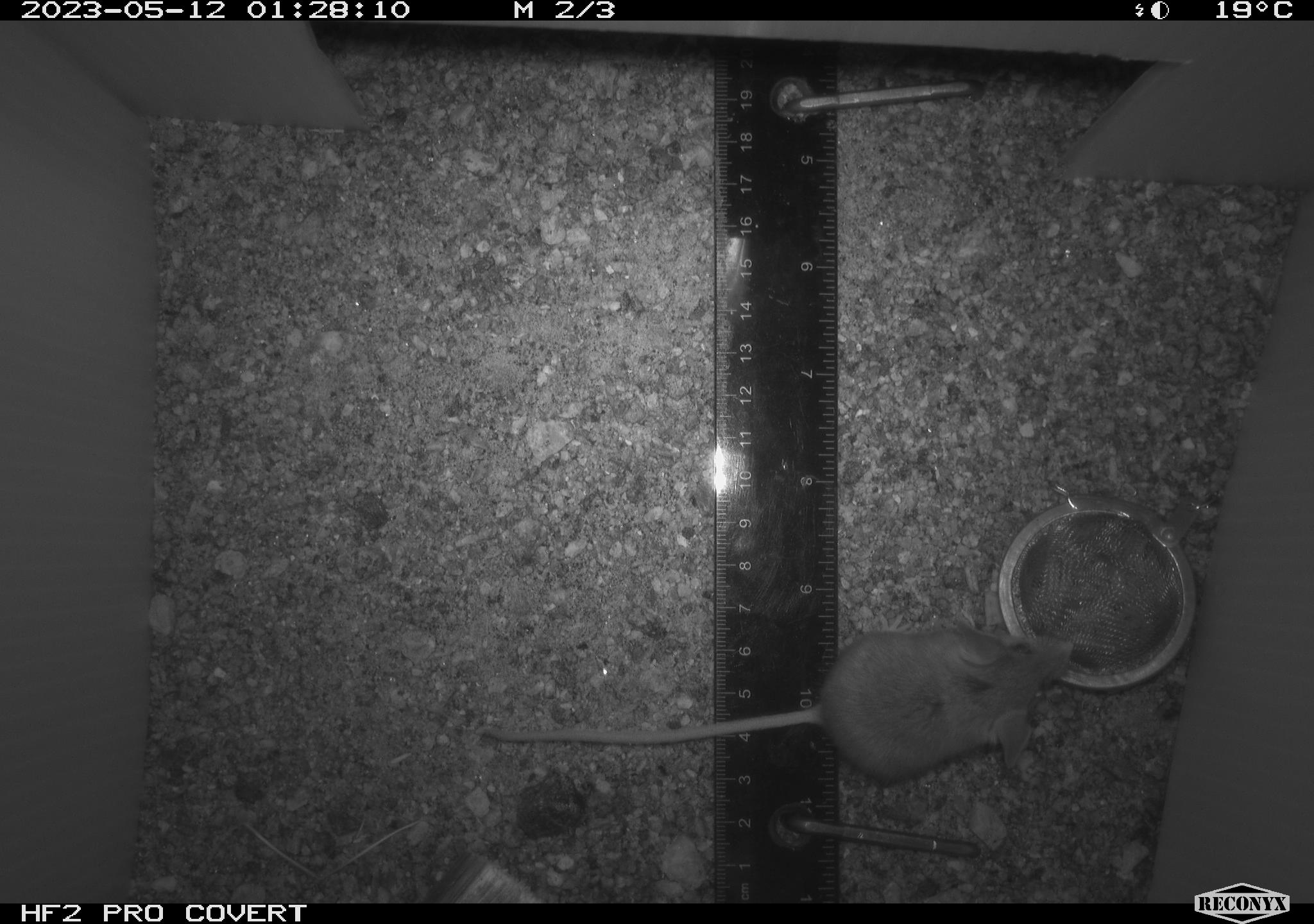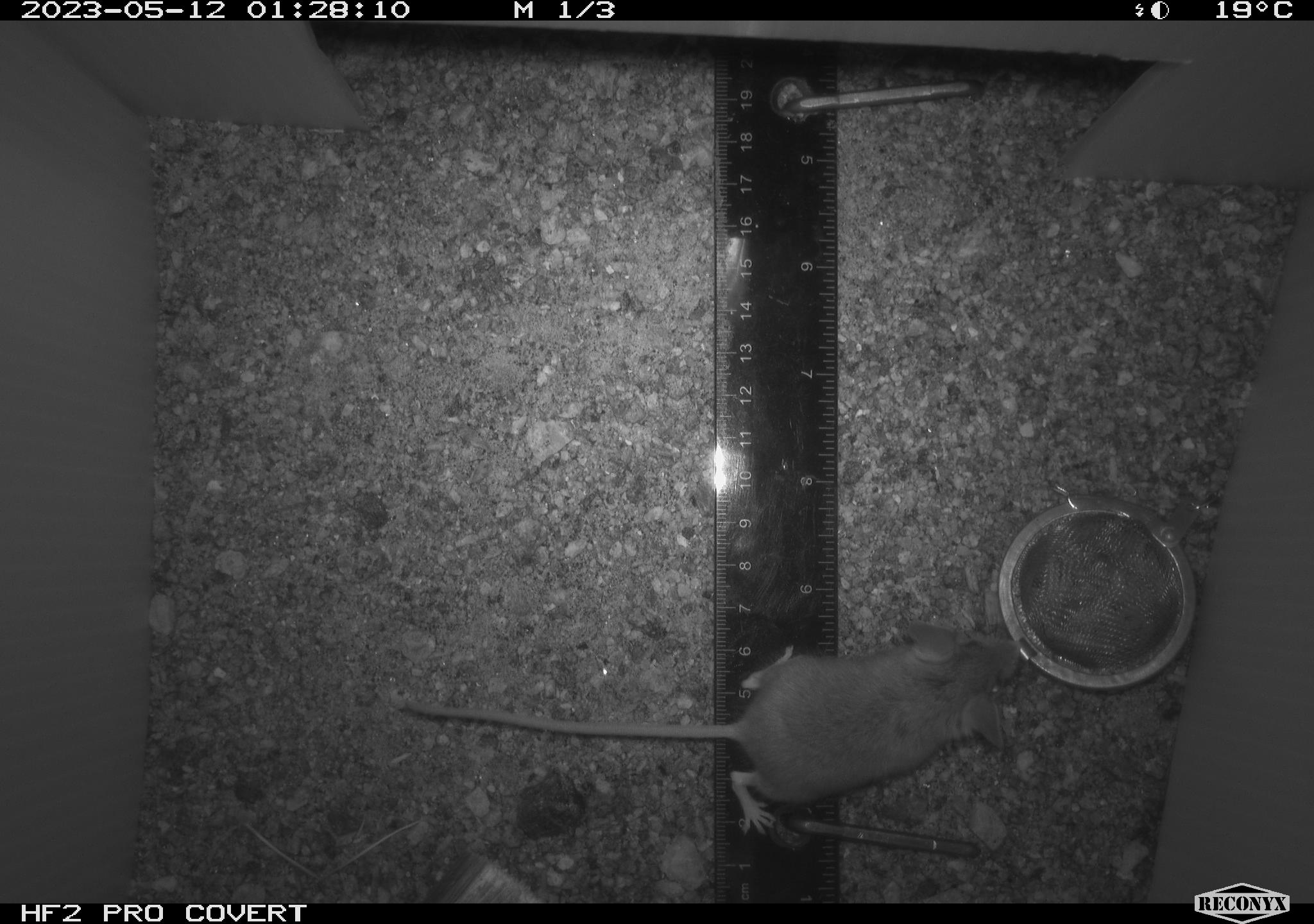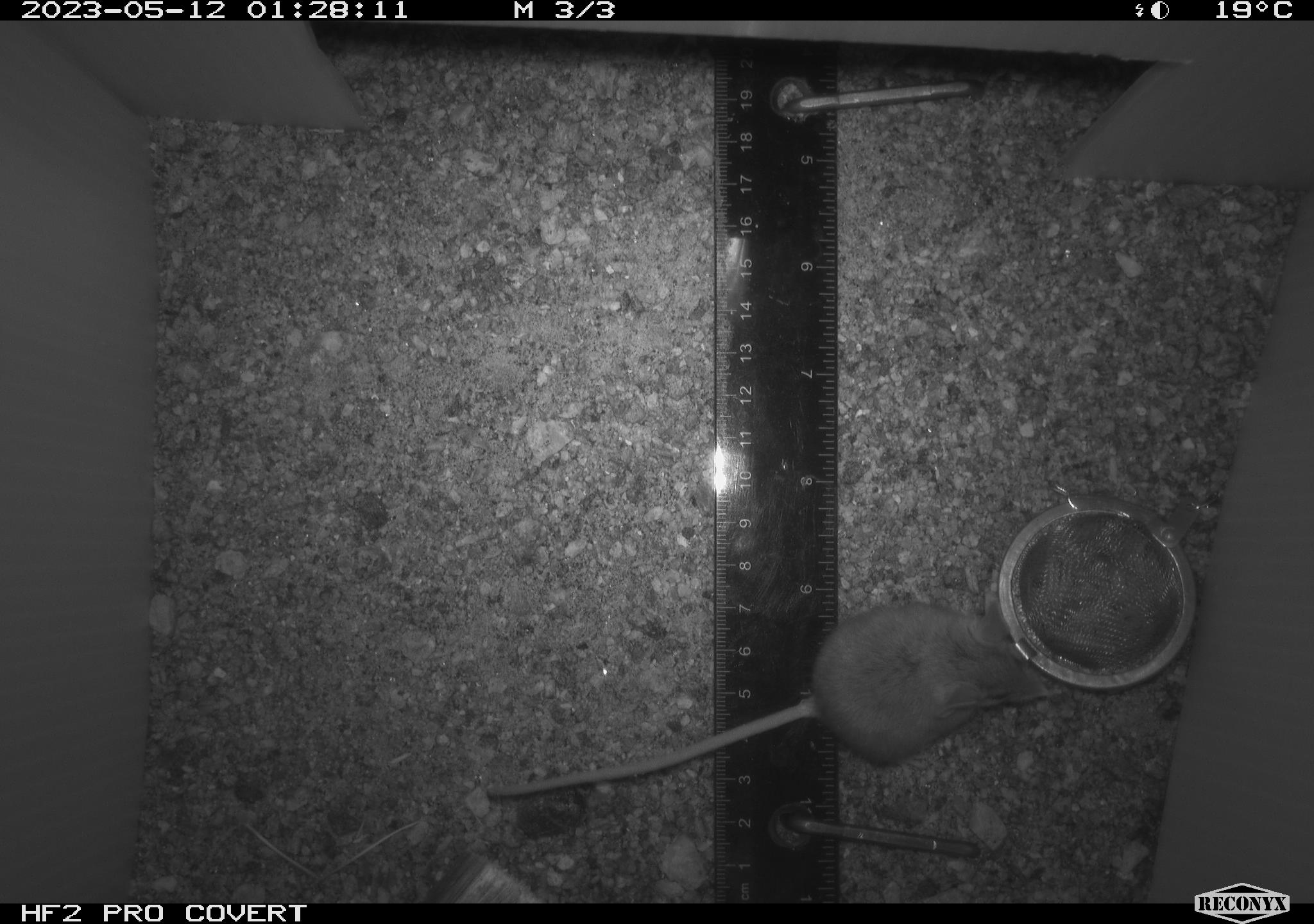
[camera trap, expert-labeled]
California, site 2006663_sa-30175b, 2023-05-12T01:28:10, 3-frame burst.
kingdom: Animalia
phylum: Chordata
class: Mammalia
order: Rodentia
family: Cricetidae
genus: Peromyscus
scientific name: Peromyscus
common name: deer mice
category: peromyscus species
Peromyscus species (deer mice) (Peromyscus).